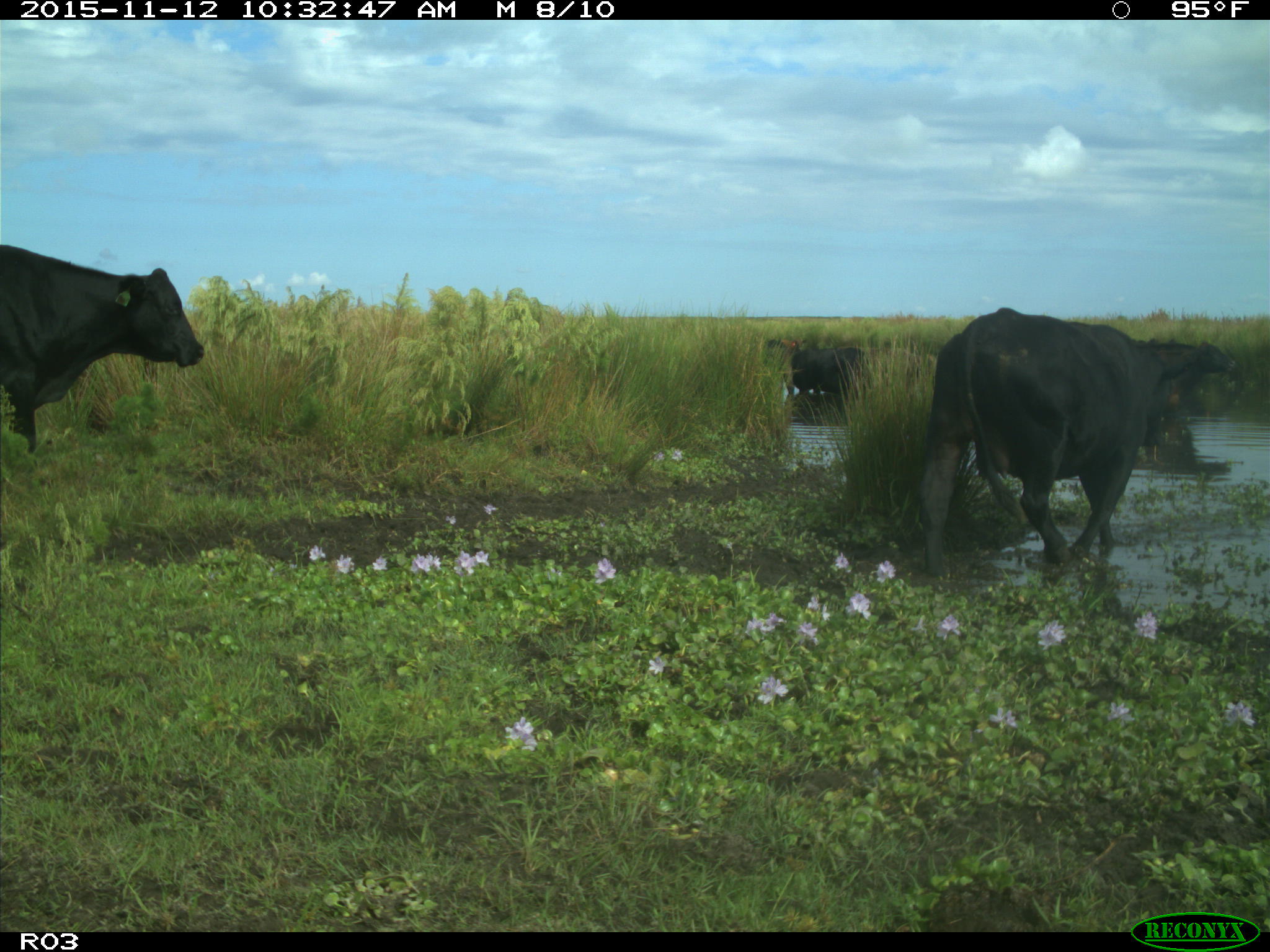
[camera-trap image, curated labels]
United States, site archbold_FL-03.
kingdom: Animalia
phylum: Chordata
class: Mammalia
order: Artiodactyla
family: Bovidae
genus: Bos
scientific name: Bos taurus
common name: domestic cow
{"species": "Bos taurus (domestic cow)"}